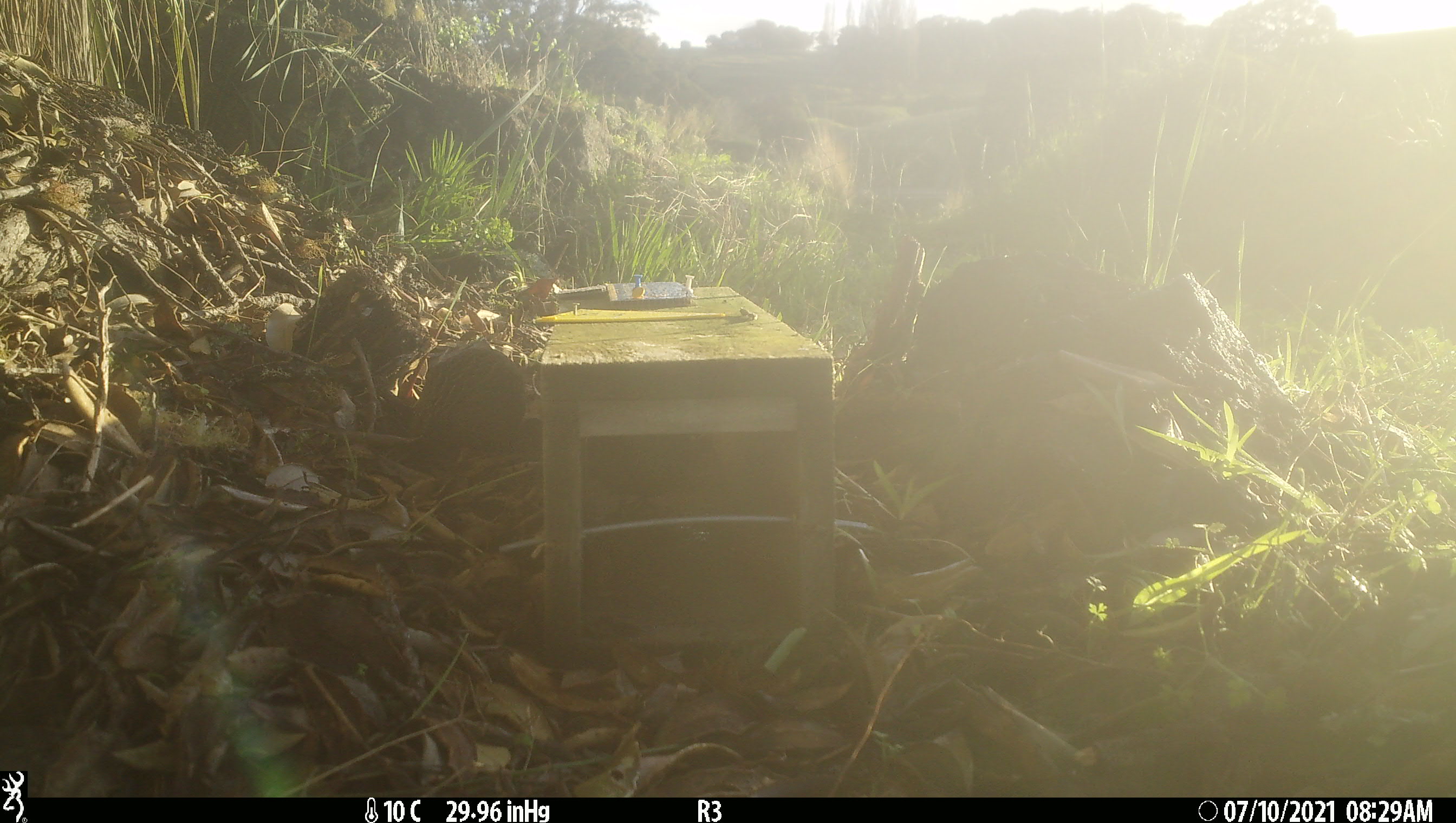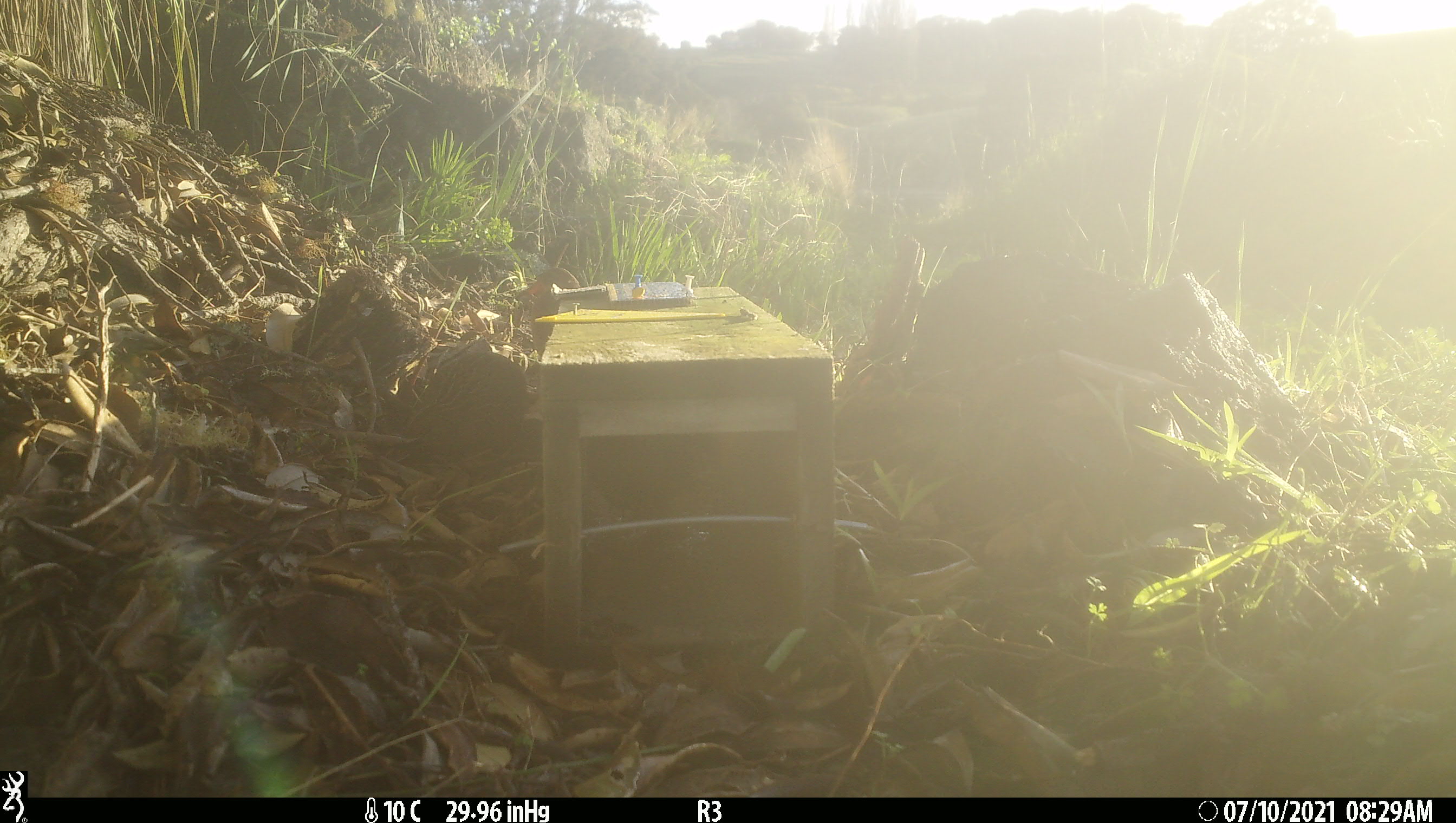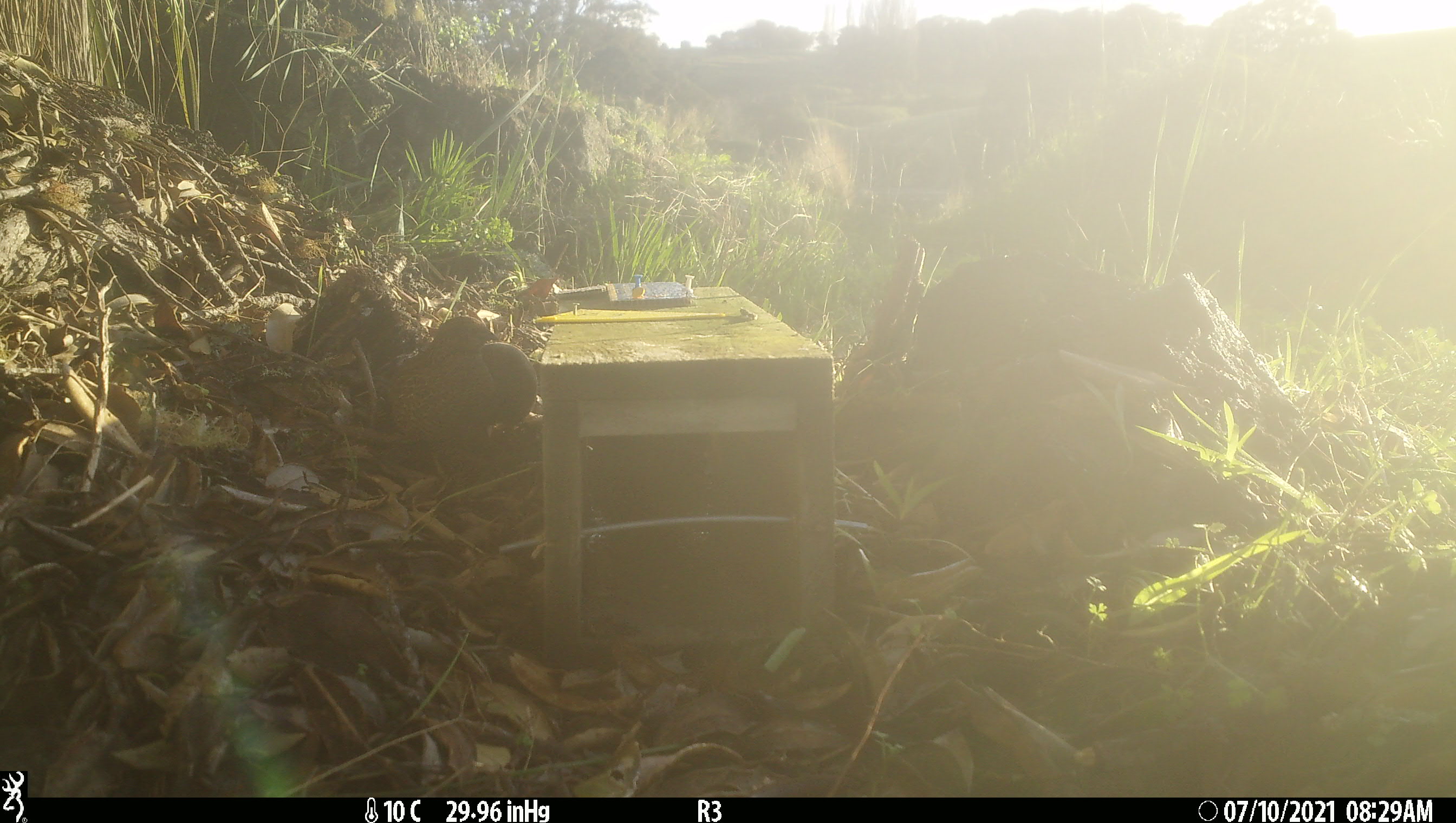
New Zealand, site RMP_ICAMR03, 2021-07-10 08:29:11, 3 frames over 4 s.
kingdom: Animalia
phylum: Chordata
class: Aves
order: Galliformes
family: Phasianidae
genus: Synoicus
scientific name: Synoicus ypsilophorus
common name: brown quail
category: quail brown